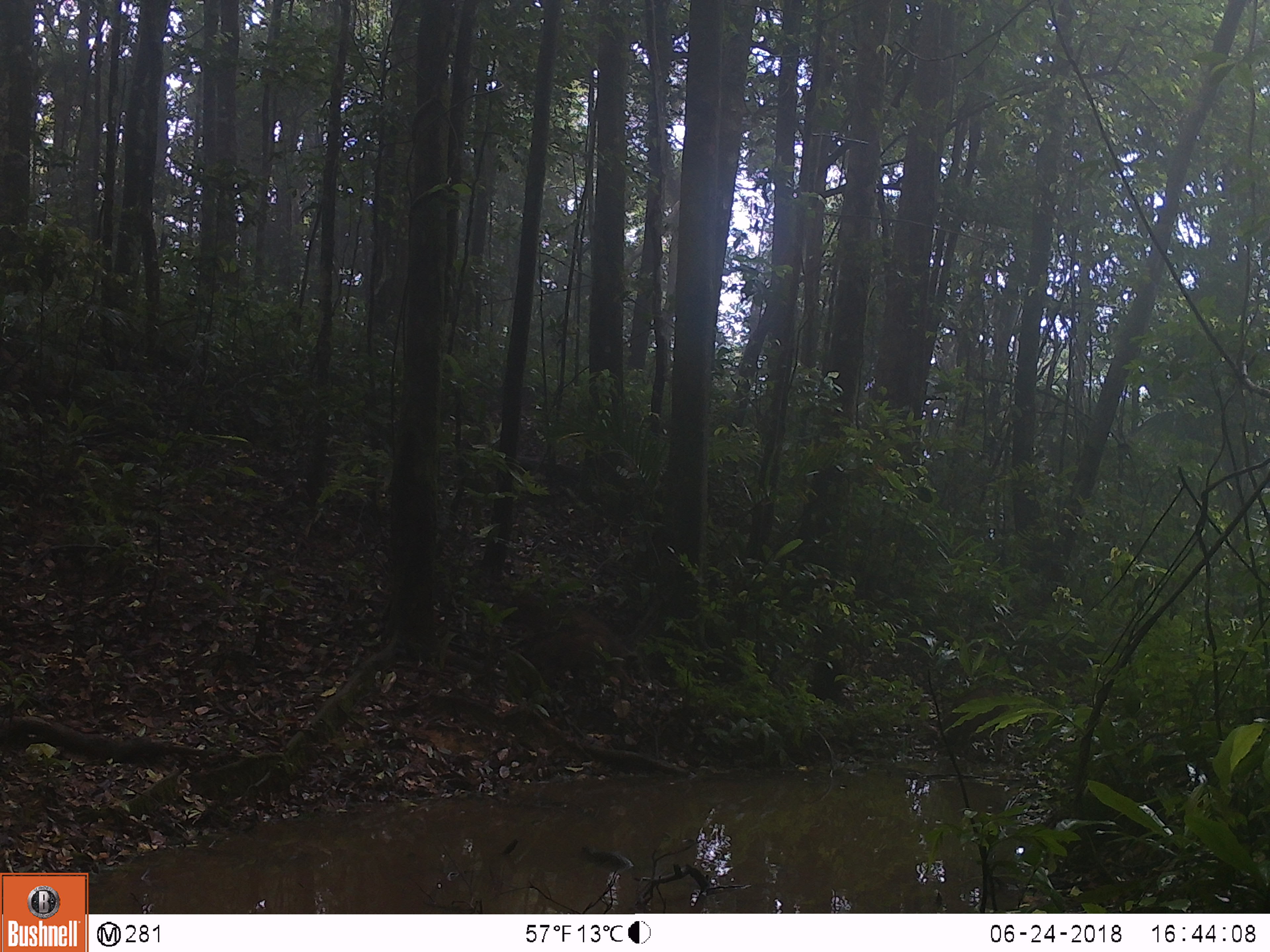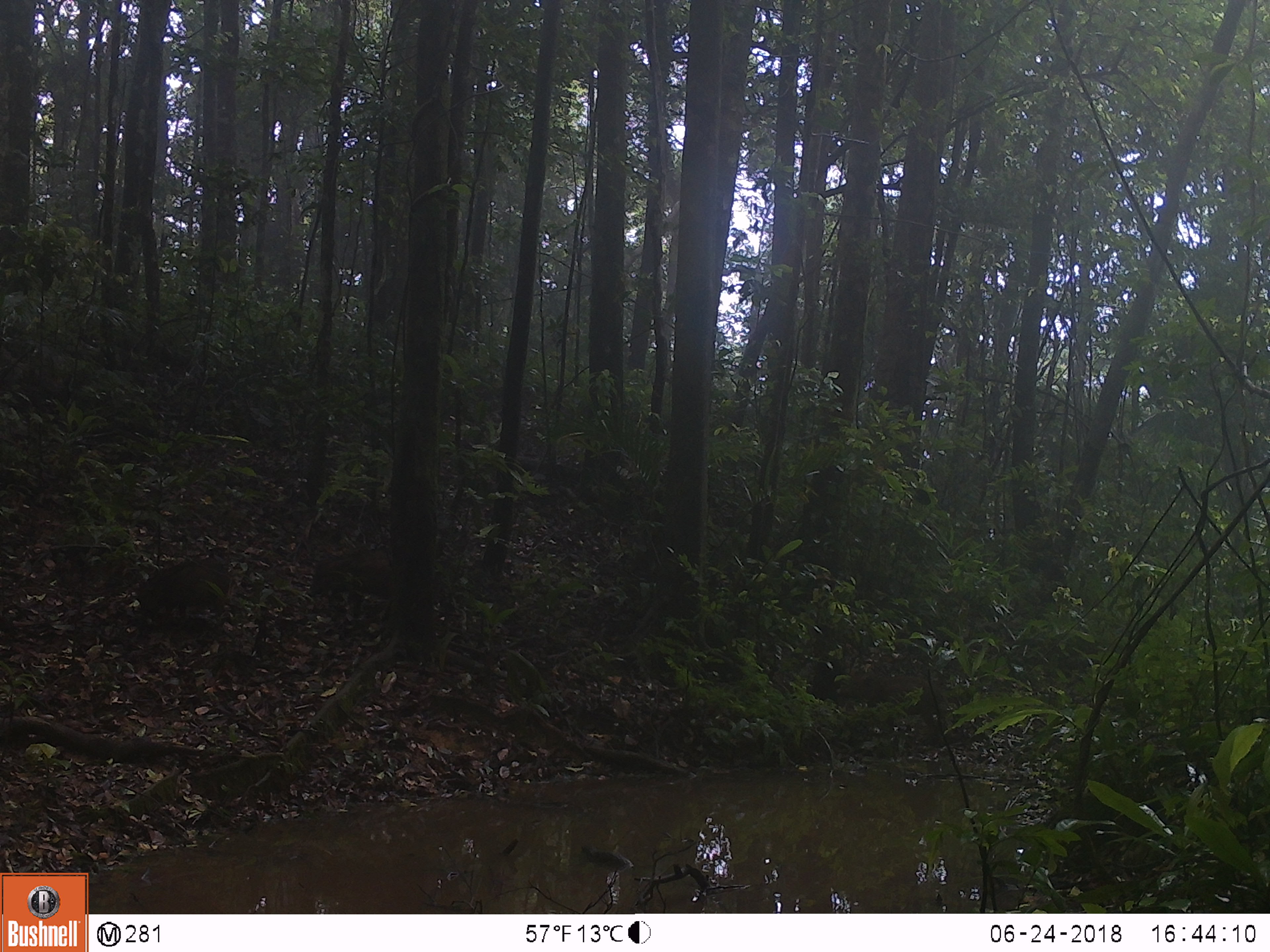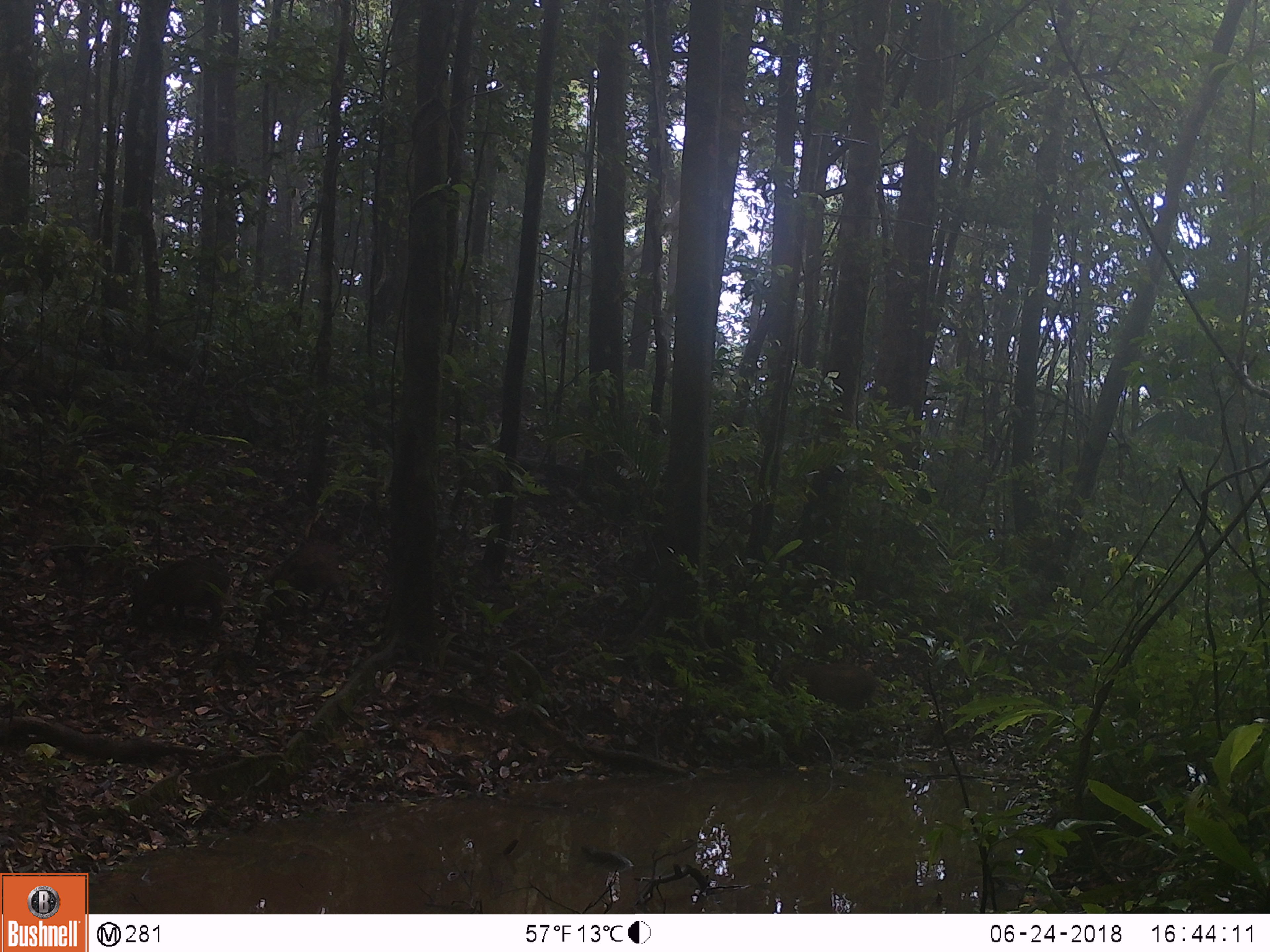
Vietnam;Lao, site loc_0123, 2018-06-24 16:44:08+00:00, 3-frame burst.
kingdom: Animalia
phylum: Chordata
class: Mammalia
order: Artiodactyla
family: Suidae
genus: Sus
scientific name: Sus scrofa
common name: eurasian wild pig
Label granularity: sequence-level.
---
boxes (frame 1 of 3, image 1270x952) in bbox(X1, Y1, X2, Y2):
eurasian wild pig: bbox(519, 593, 664, 701)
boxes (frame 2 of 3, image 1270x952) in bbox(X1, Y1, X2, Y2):
eurasian wild pig: bbox(306, 545, 396, 622); bbox(137, 556, 231, 623); bbox(835, 667, 947, 716)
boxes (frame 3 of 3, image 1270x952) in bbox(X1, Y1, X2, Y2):
eurasian wild pig: bbox(277, 532, 353, 616); bbox(136, 556, 231, 623); bbox(777, 660, 876, 712)